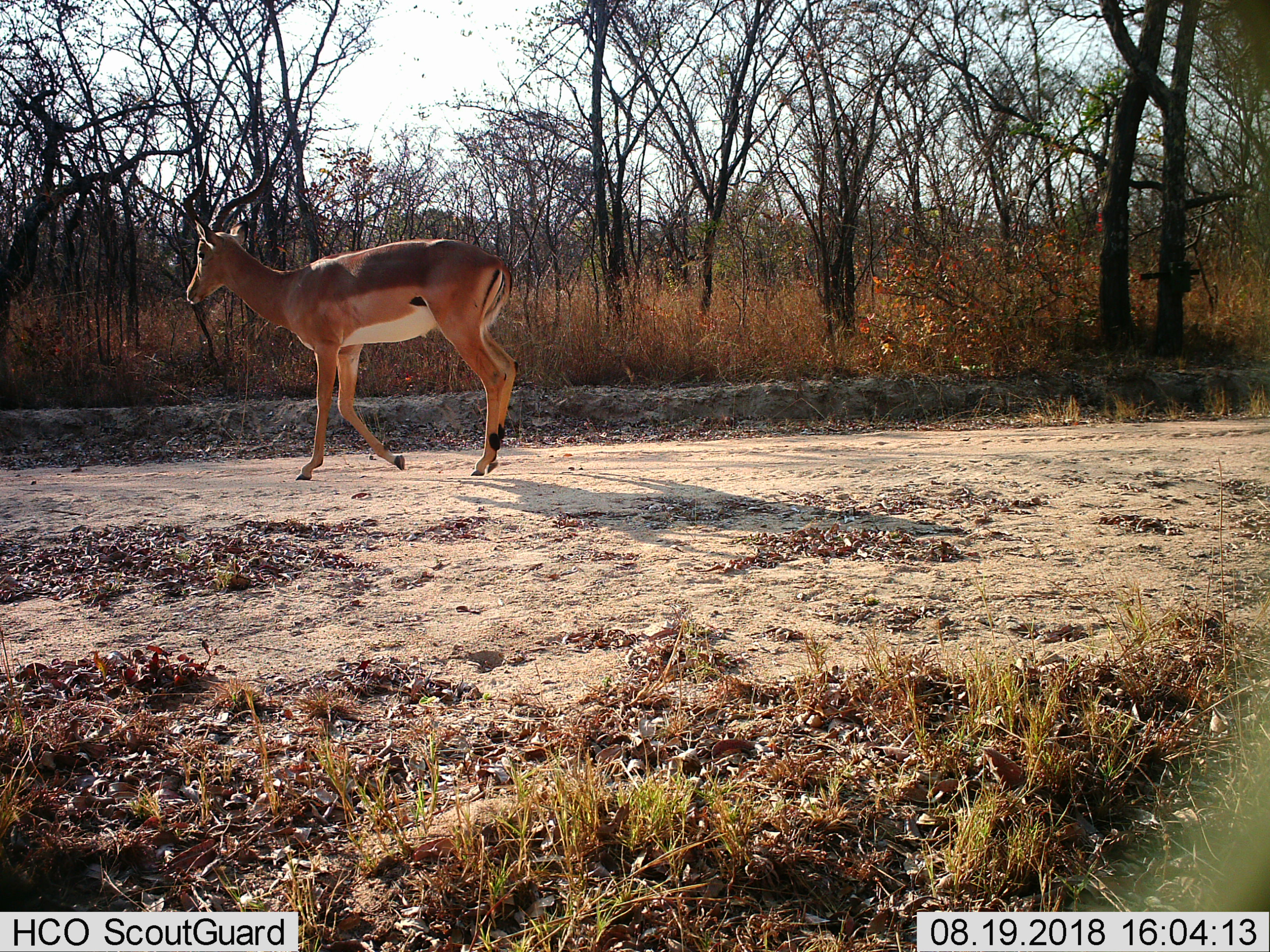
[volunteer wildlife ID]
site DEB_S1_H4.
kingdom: Animalia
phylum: Chordata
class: Mammalia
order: Artiodactyla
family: Bovidae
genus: Aepyceros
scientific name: Aepyceros melampus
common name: impala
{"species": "impala (Aepyceros melampus)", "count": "1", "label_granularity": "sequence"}